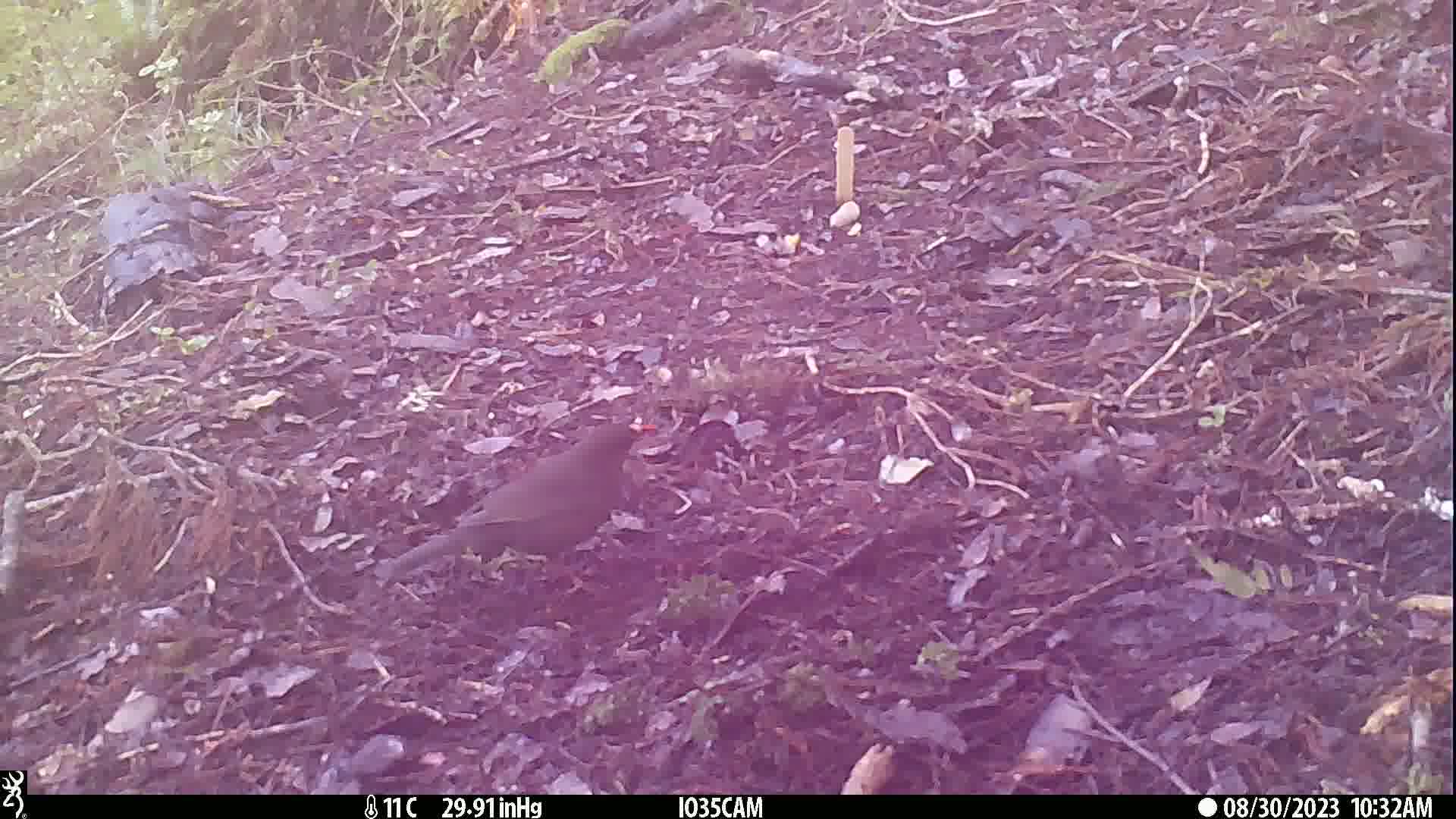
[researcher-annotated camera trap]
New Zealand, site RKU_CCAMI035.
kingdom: Animalia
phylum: Chordata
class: Aves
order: Passeriformes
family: Turdidae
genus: Turdus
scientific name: Turdus merula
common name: eurasian blackbird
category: blackbird